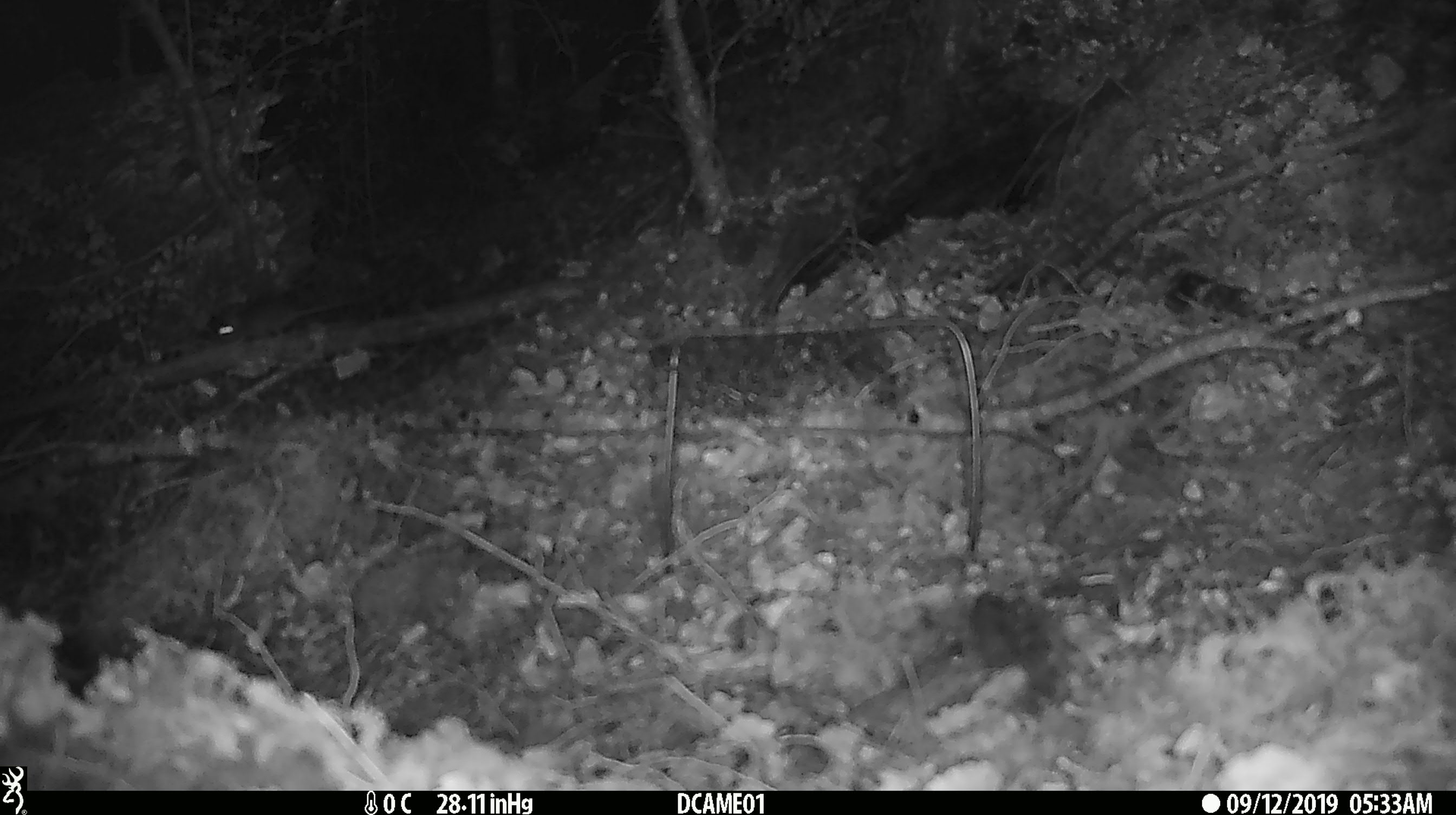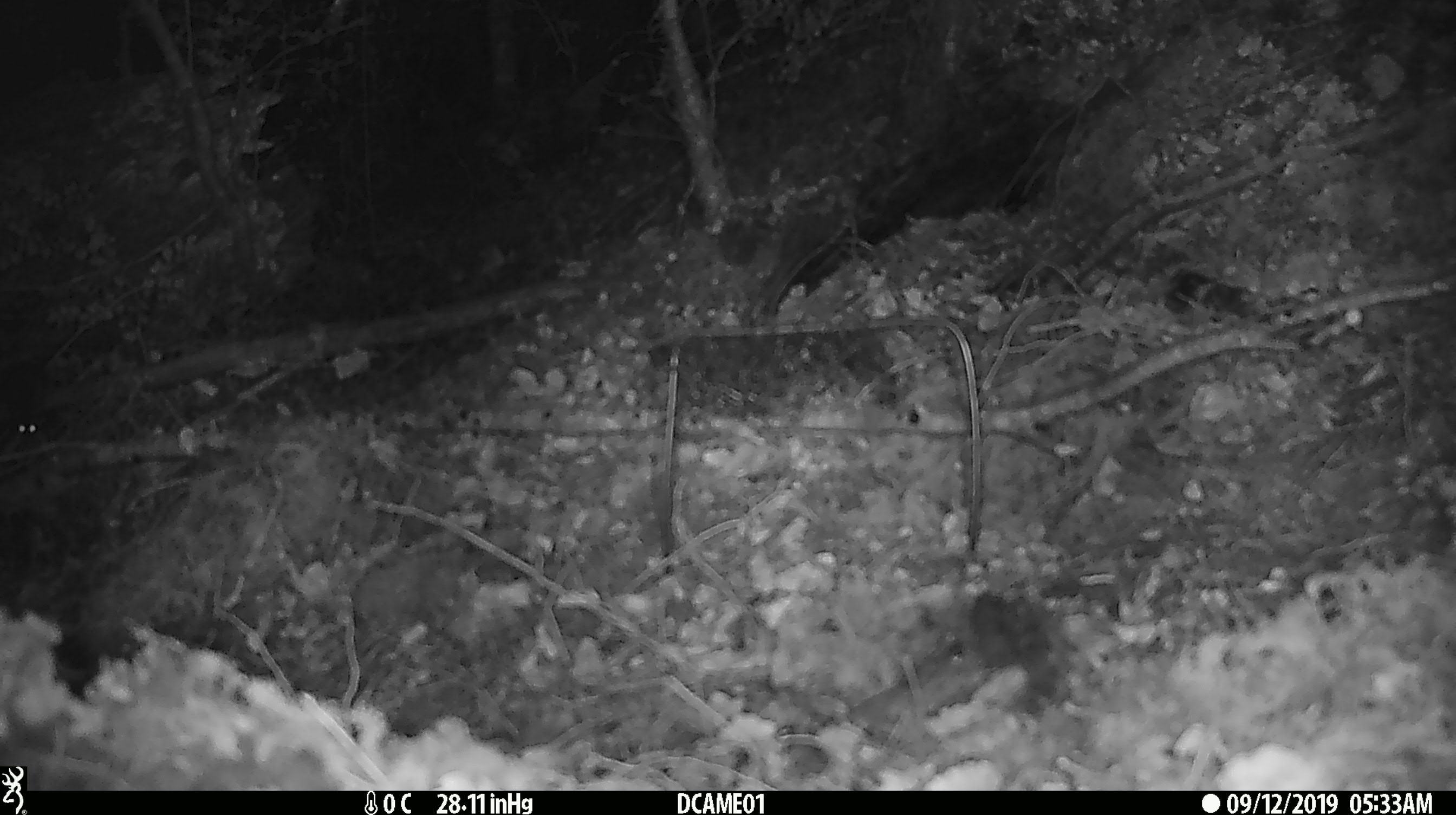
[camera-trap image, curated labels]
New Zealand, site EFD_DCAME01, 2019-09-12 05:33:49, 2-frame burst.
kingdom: Animalia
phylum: Chordata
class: Mammalia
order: Rodentia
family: Muridae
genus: Mus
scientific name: Mus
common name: mouse